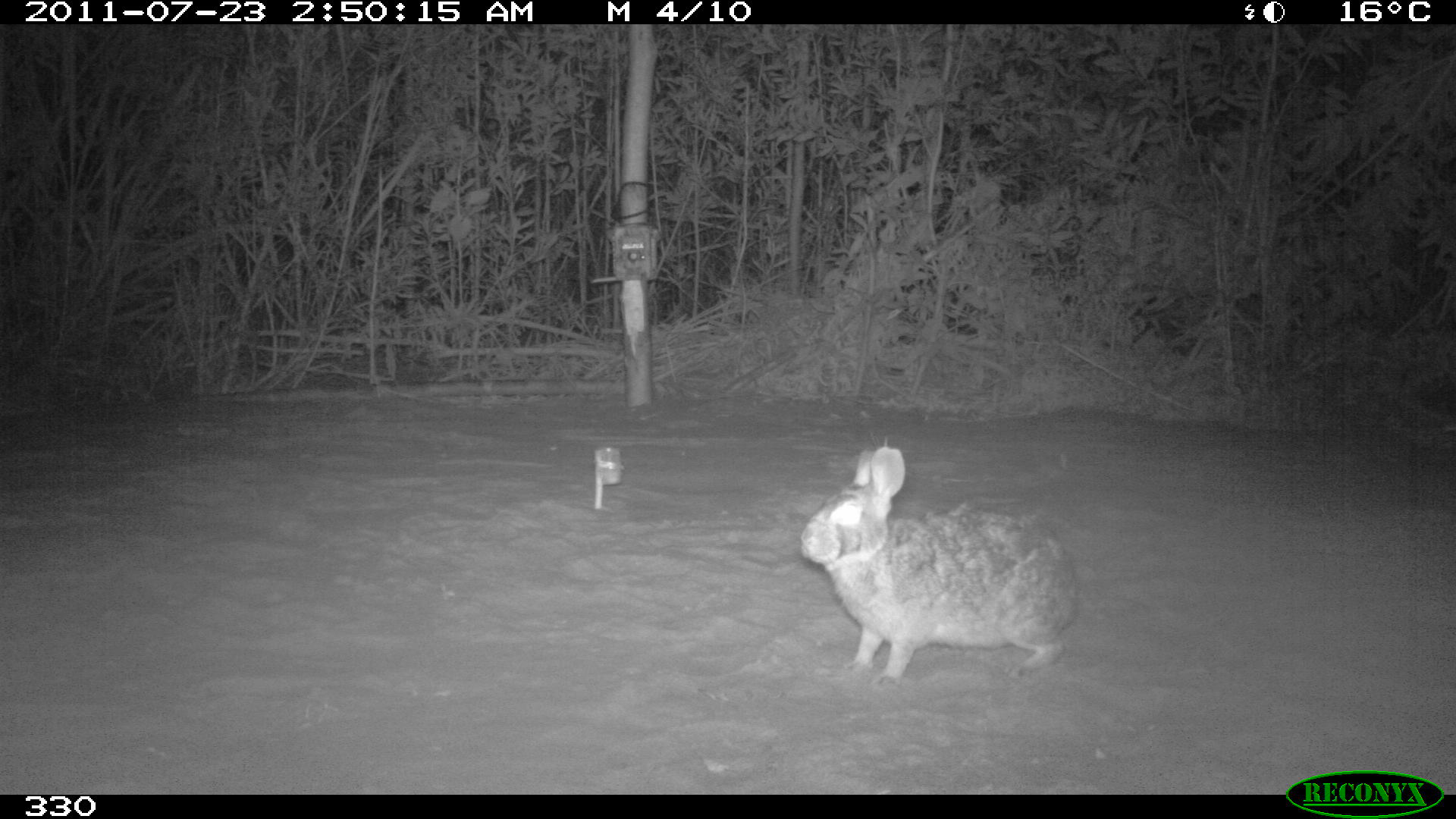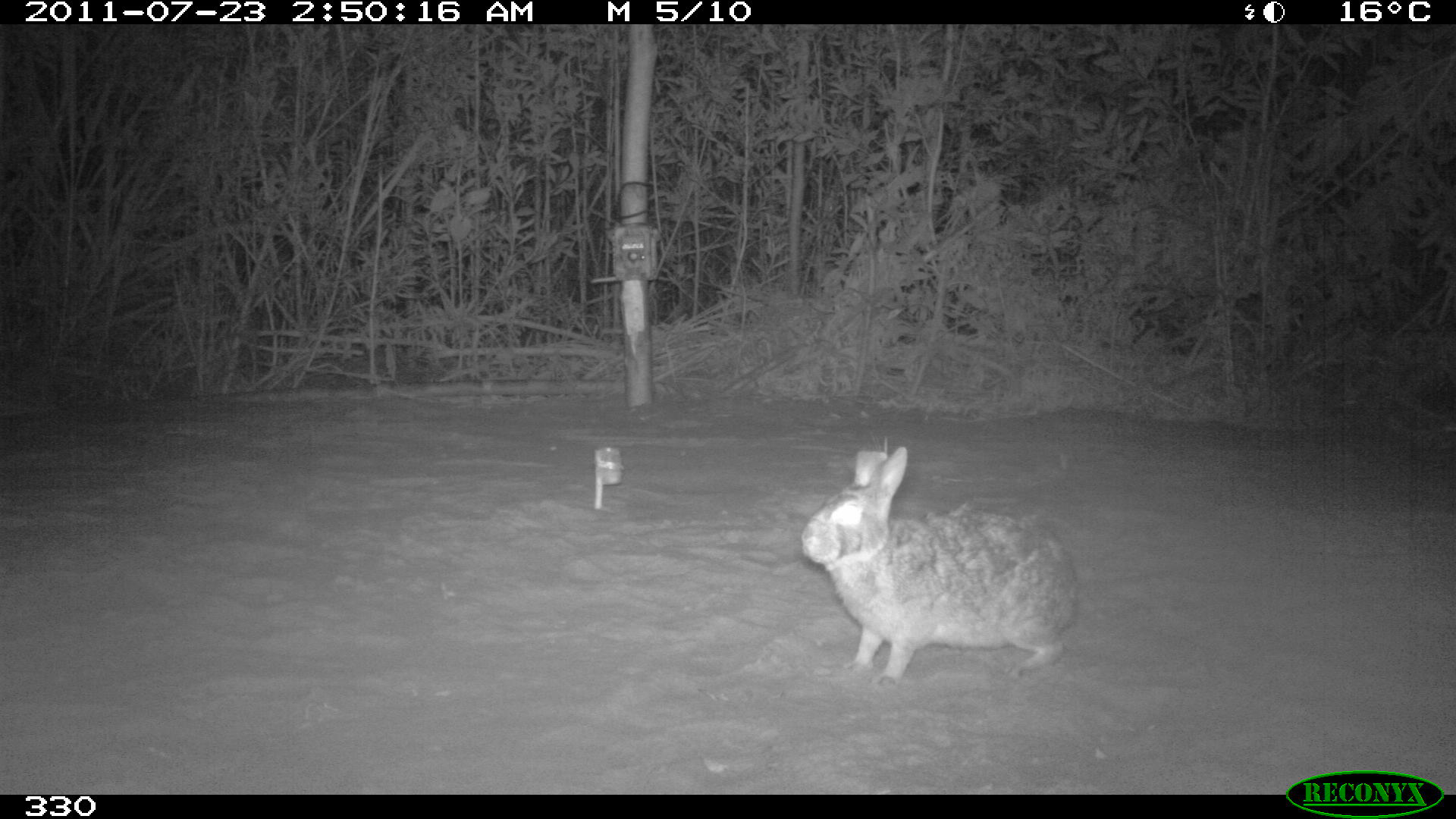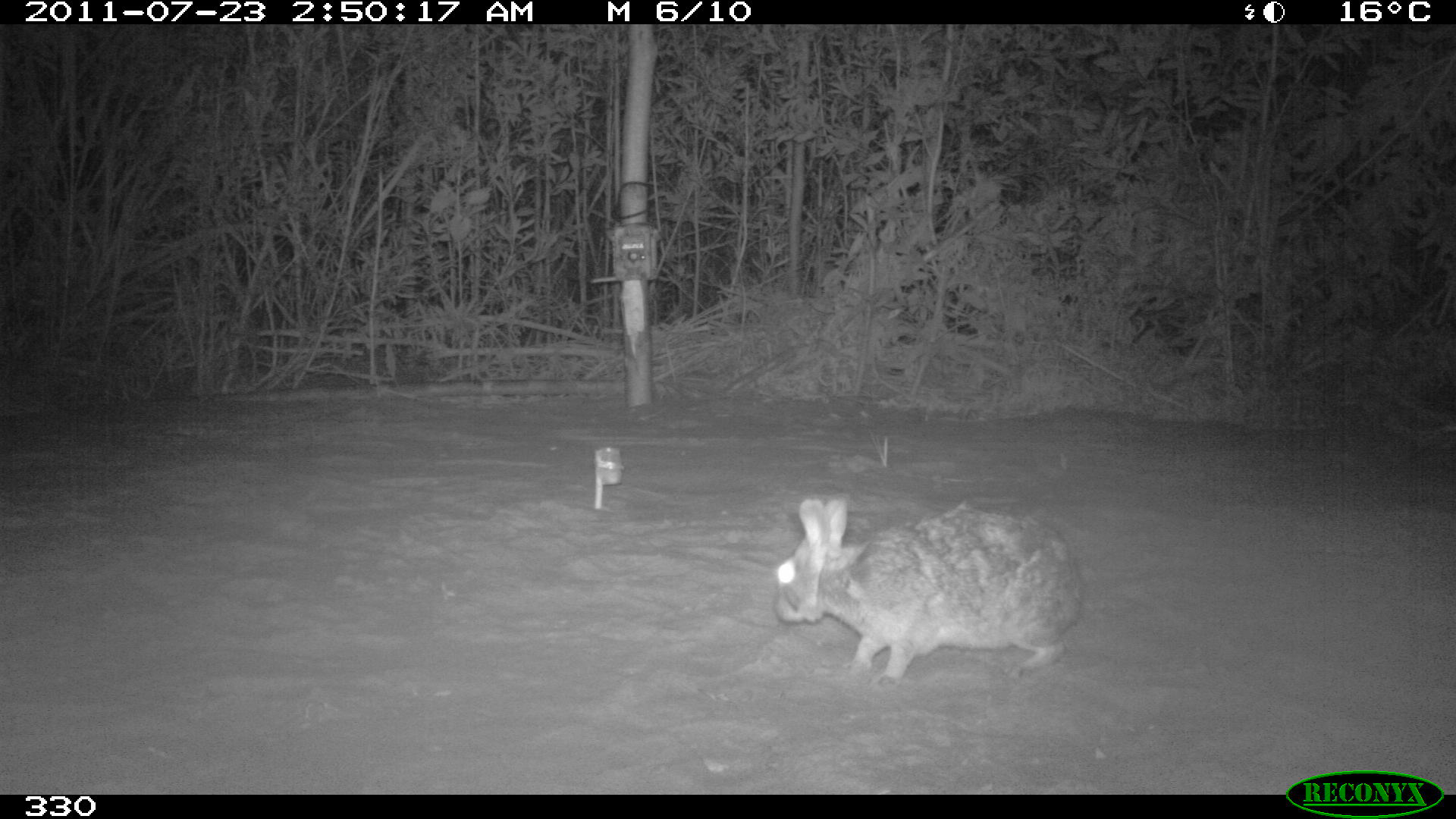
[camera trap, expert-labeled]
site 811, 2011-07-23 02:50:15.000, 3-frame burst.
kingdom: Animalia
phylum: Chordata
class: Mammalia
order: Lagomorpha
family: Leporidae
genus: Sylvilagus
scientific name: Sylvilagus brasiliensis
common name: tapeti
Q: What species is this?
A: Sylvilagus brasiliensis (tapeti).